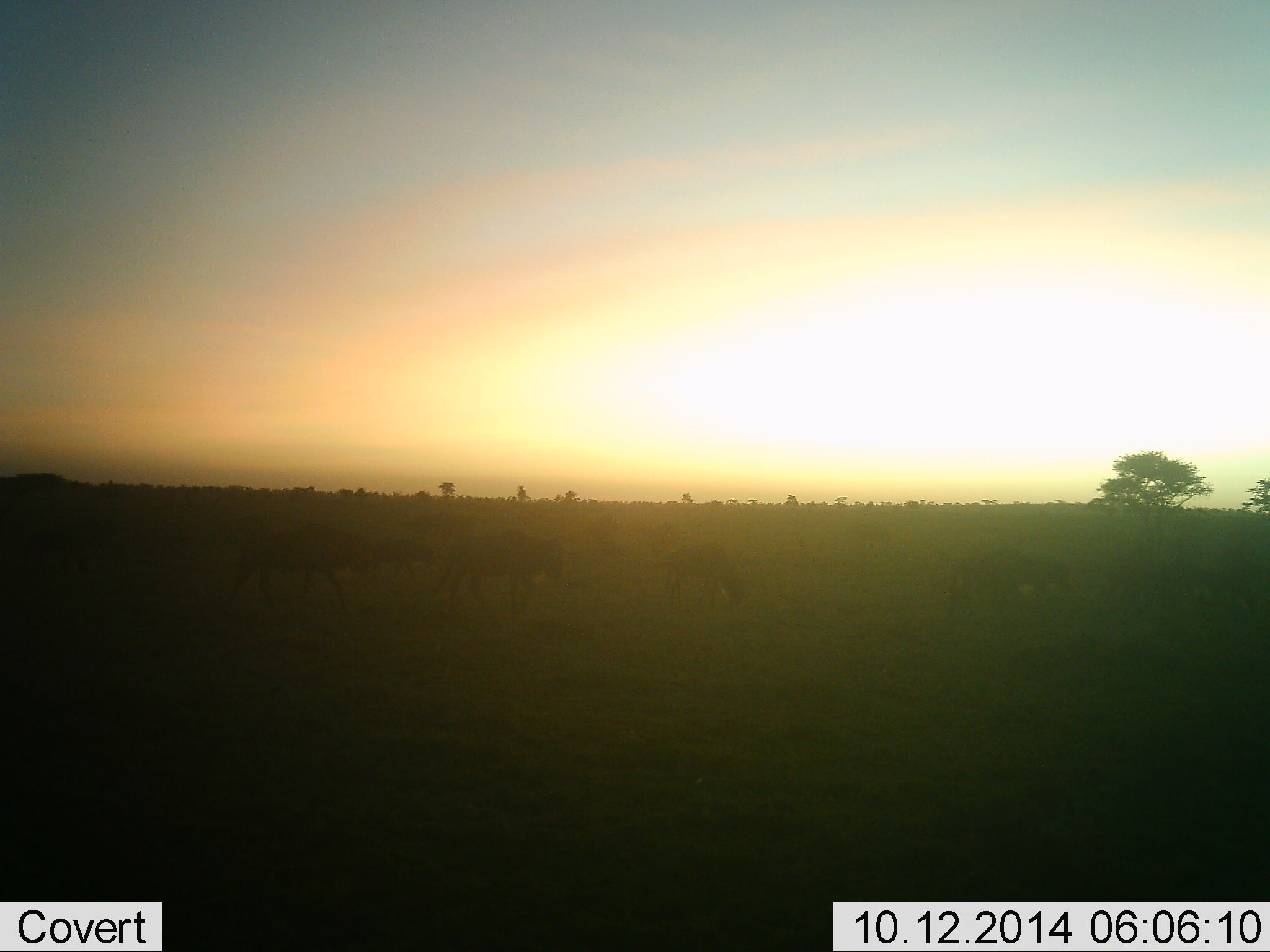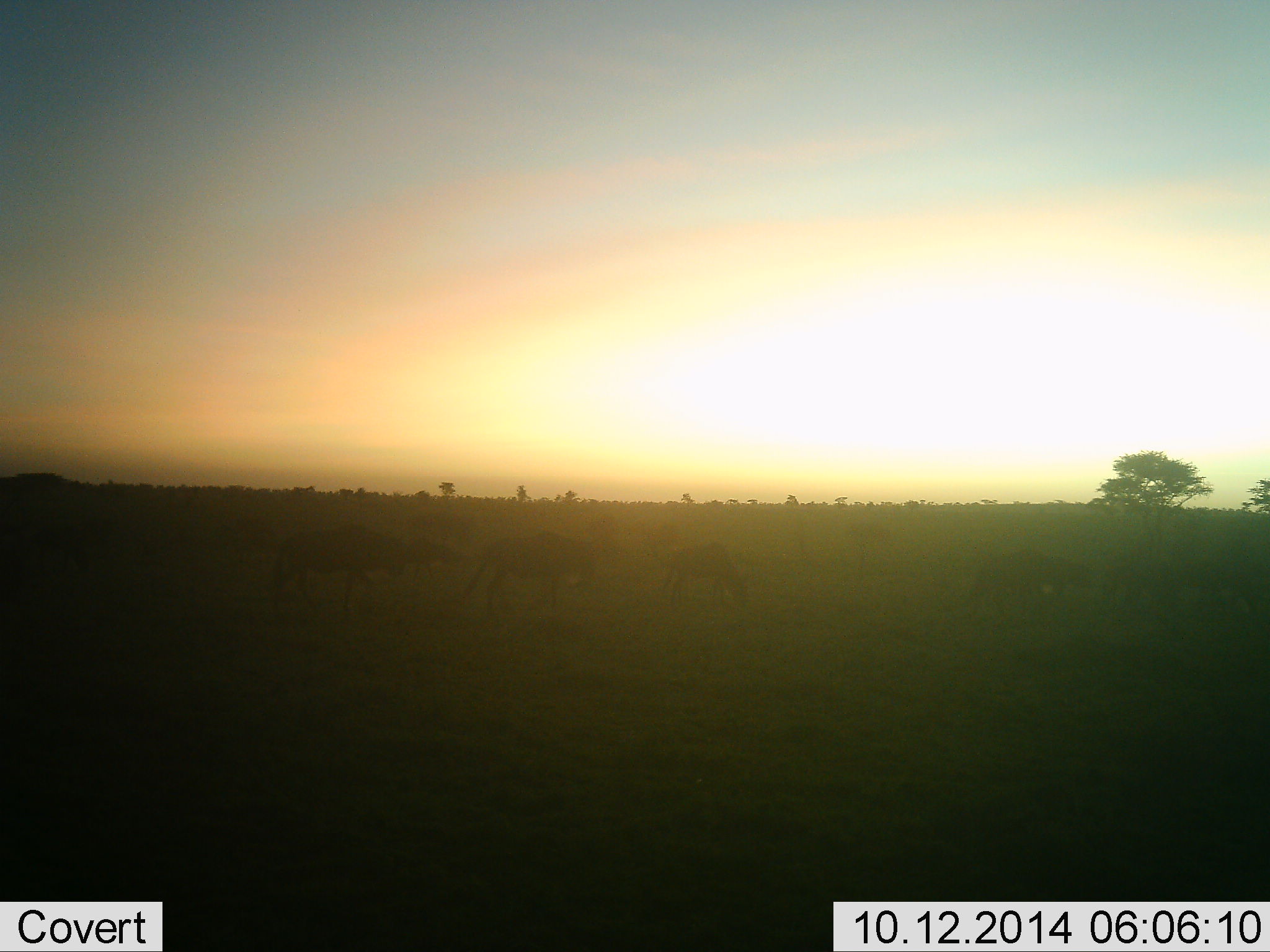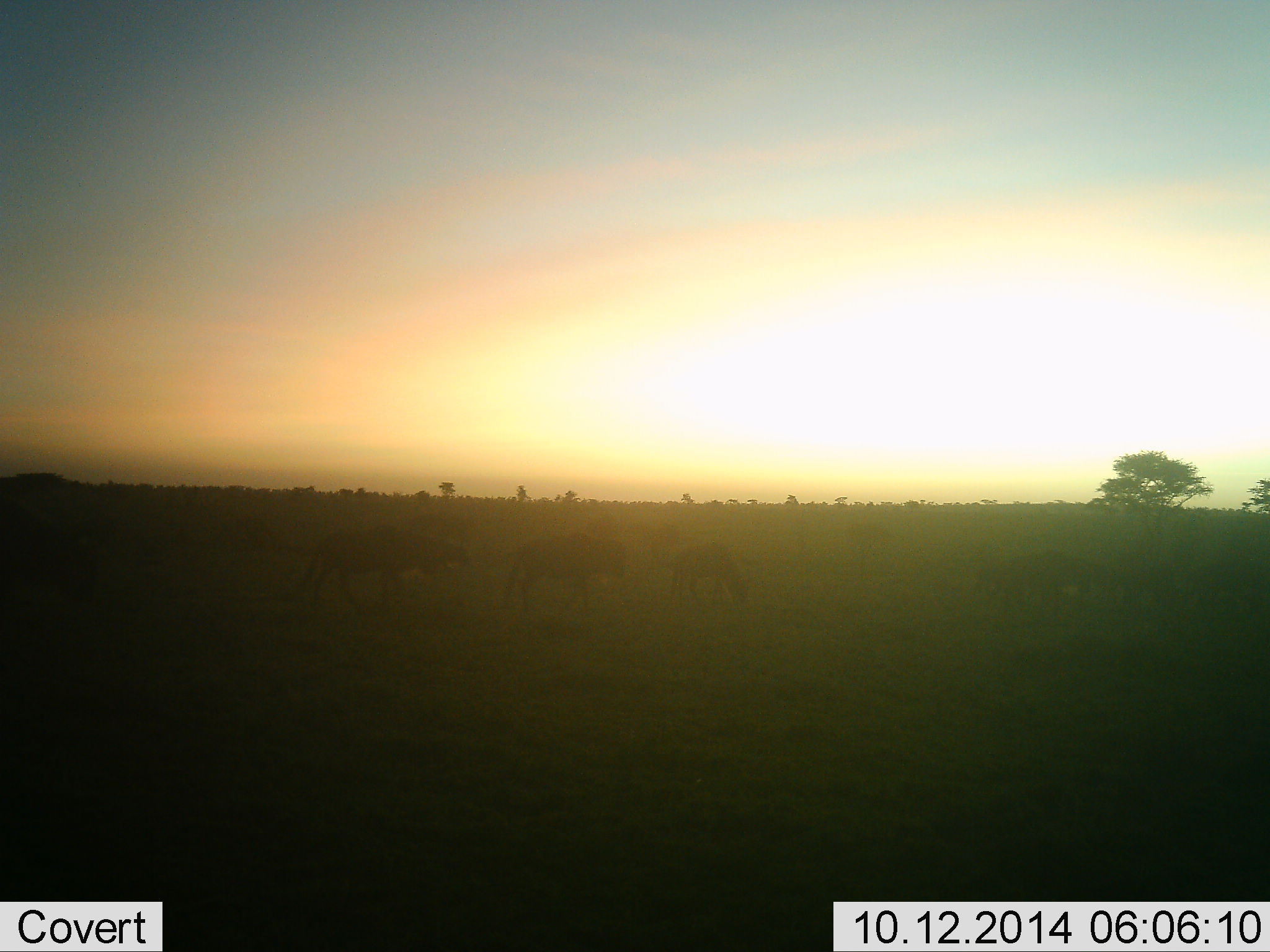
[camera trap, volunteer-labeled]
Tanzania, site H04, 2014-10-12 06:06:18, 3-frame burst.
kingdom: Animalia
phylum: Chordata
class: Mammalia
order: Artiodactyla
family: Bovidae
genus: Connochaetes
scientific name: Connochaetes taurinus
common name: blue wildebeest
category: wildebeest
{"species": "wildebeest (blue wildebeest) (Connochaetes taurinus)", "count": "8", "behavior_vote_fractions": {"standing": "0%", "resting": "0%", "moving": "100%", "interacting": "0%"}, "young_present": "10%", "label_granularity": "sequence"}